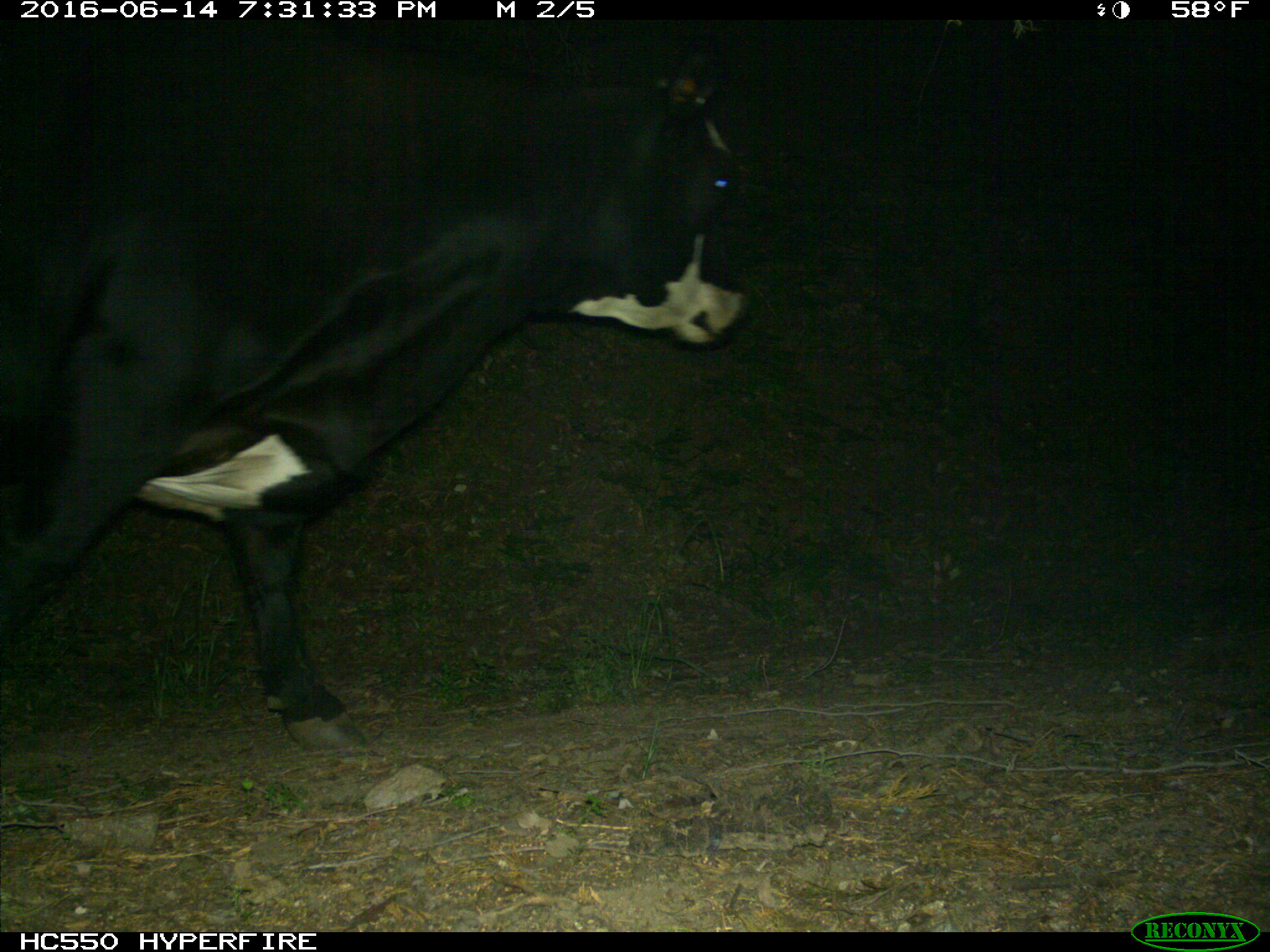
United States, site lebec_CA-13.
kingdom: Animalia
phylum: Chordata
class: Mammalia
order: Artiodactyla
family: Bovidae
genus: Bos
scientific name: Bos taurus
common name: domestic cow